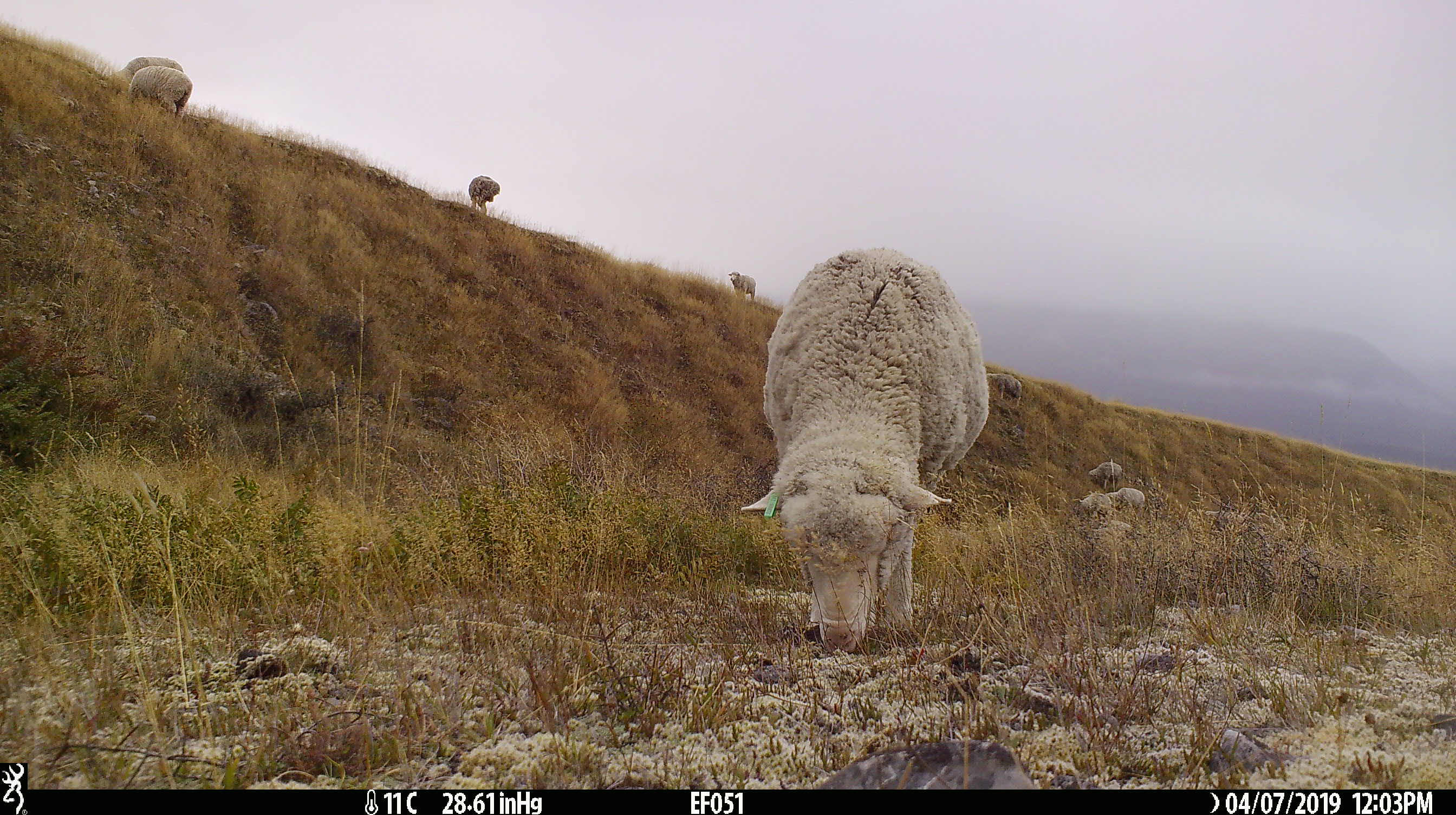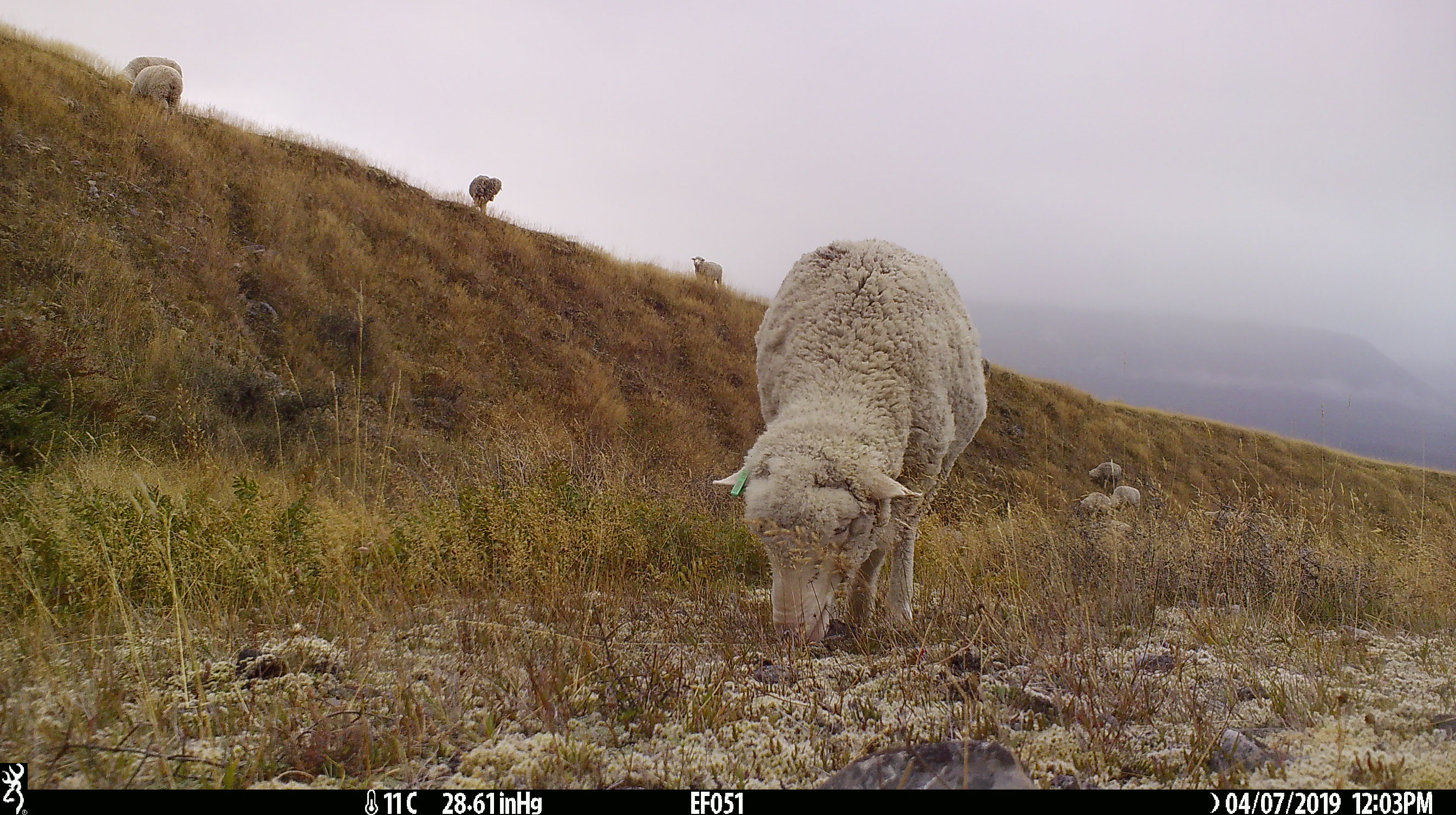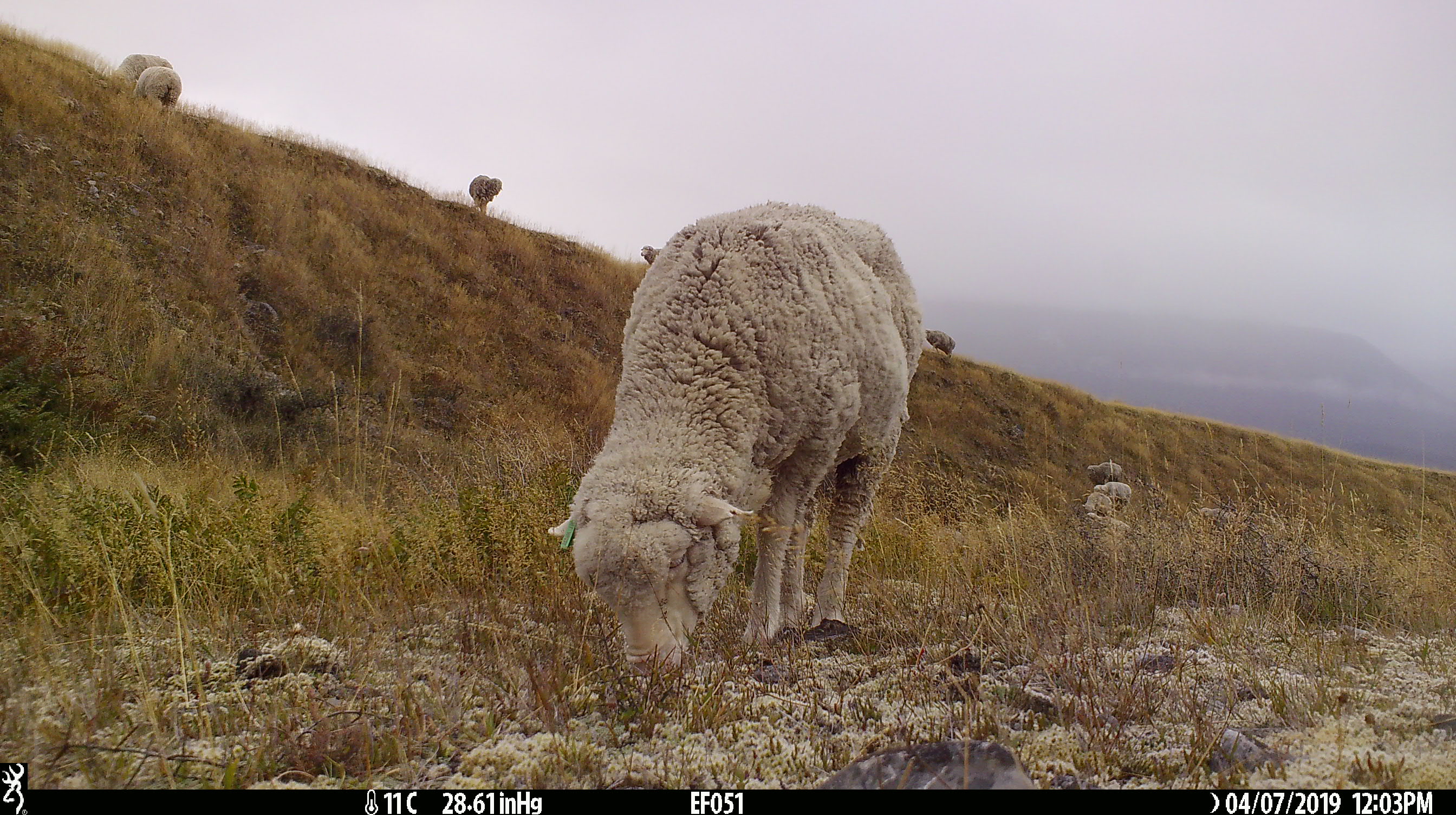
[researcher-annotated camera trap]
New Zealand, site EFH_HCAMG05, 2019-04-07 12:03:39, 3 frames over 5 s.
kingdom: Animalia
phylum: Chordata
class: Mammalia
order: Artiodactyla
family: Bovidae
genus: Ovis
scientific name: Ovis aries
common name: domestic sheep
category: sheep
Sheep (domestic sheep) (Ovis aries).